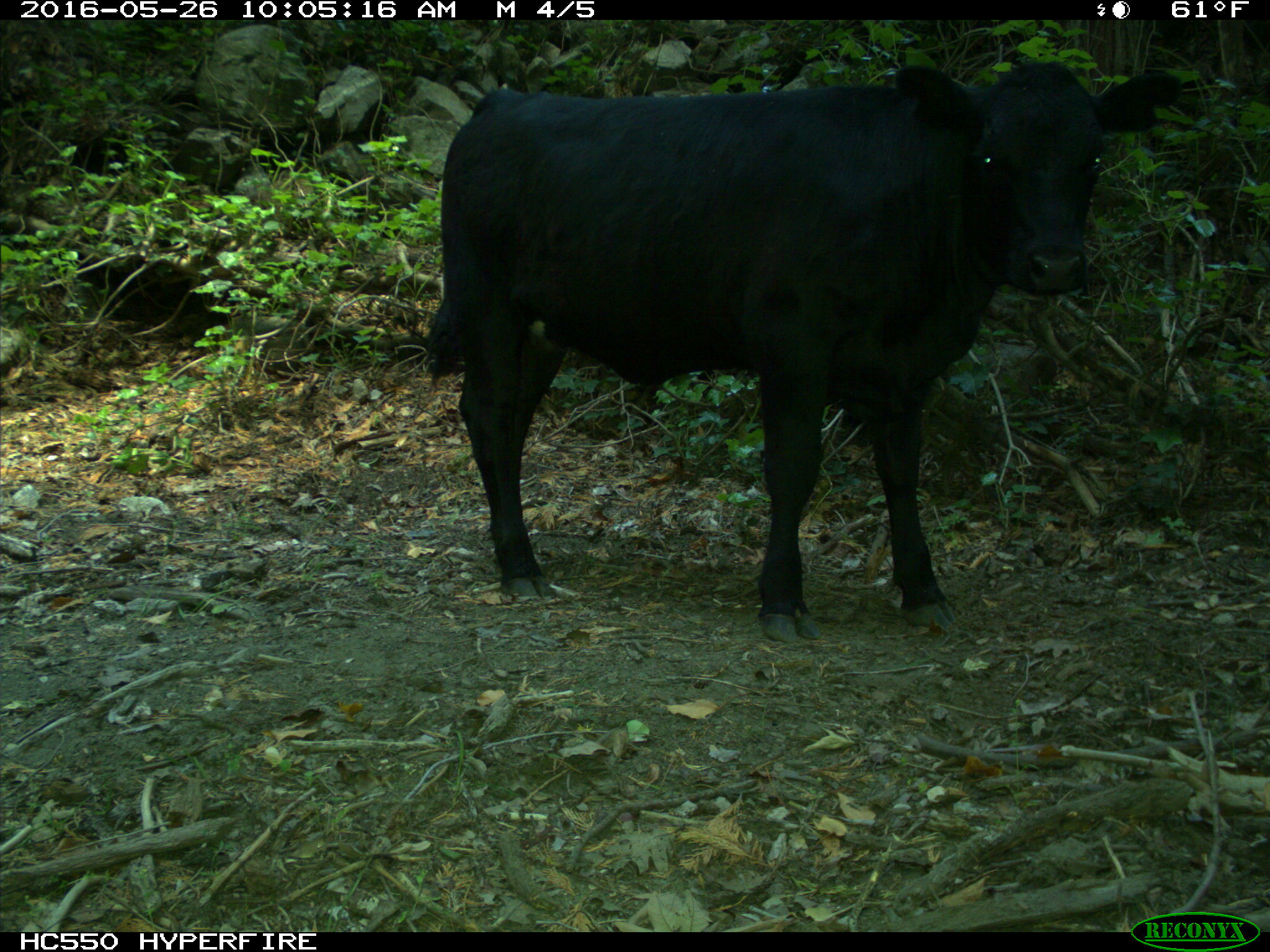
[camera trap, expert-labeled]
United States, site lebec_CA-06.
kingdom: Animalia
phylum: Chordata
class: Mammalia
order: Artiodactyla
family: Bovidae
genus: Bos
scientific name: Bos taurus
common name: domestic cow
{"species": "Bos taurus (domestic cow)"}